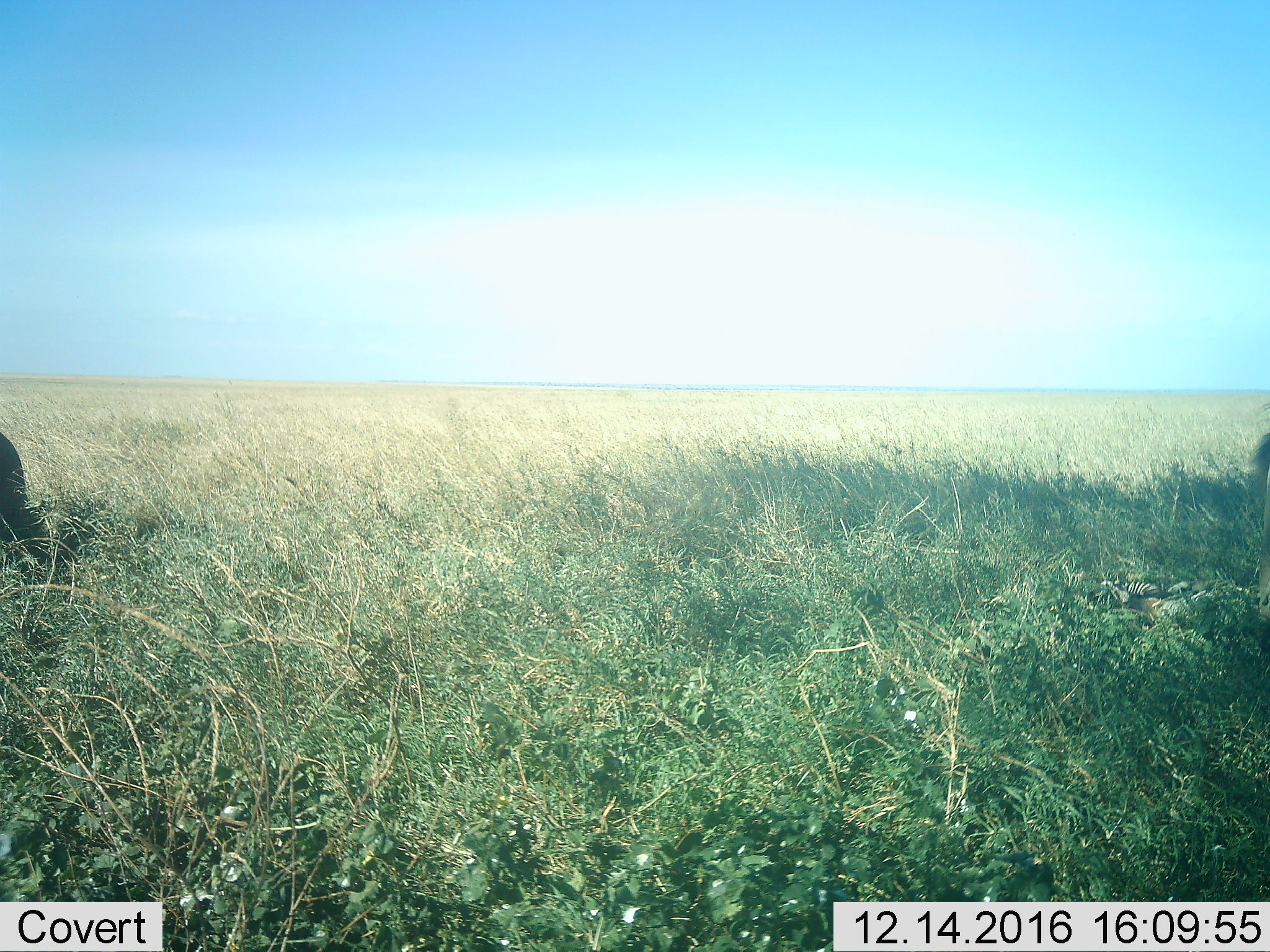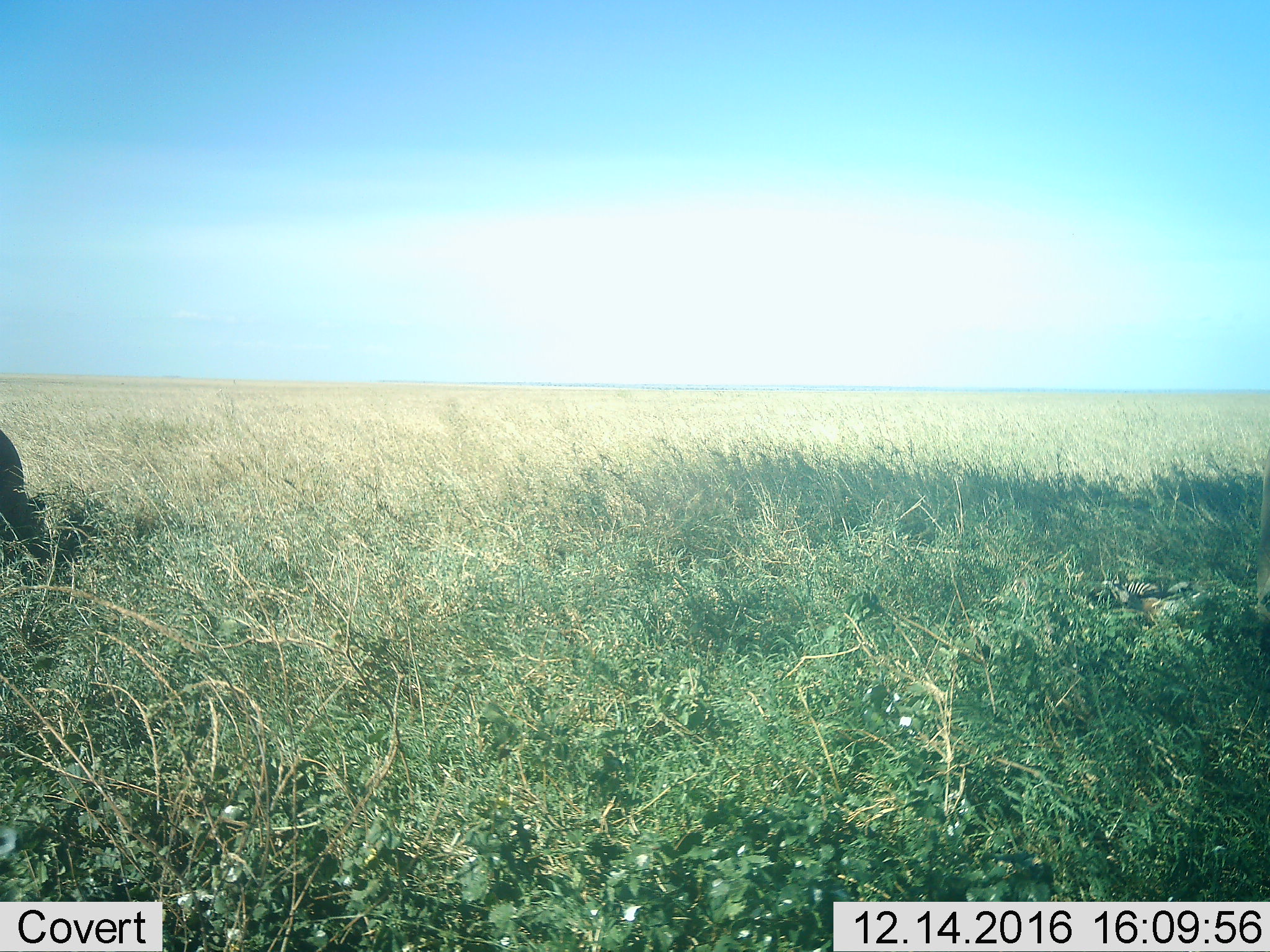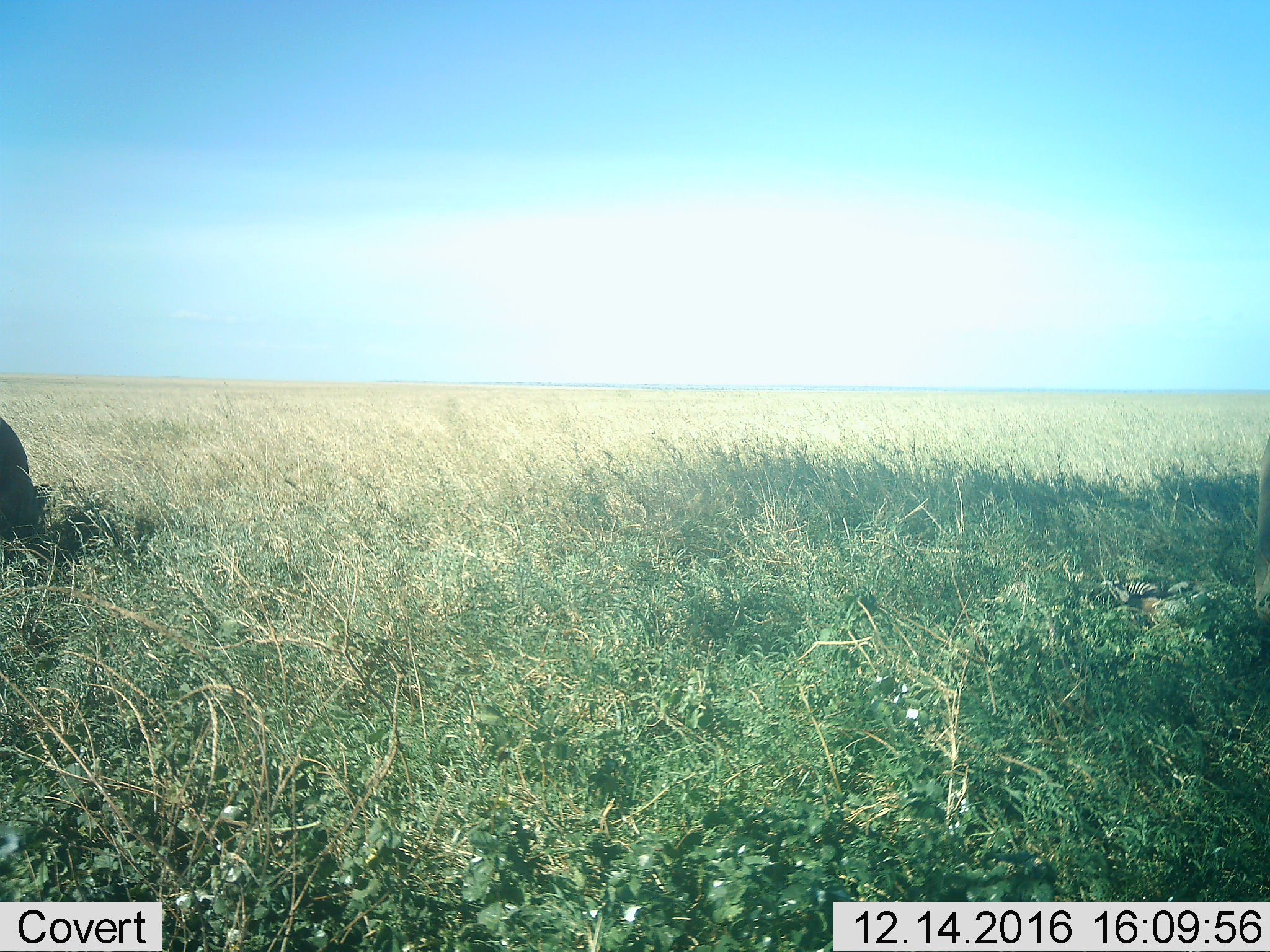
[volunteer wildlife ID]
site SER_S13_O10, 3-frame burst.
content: unidentified animal